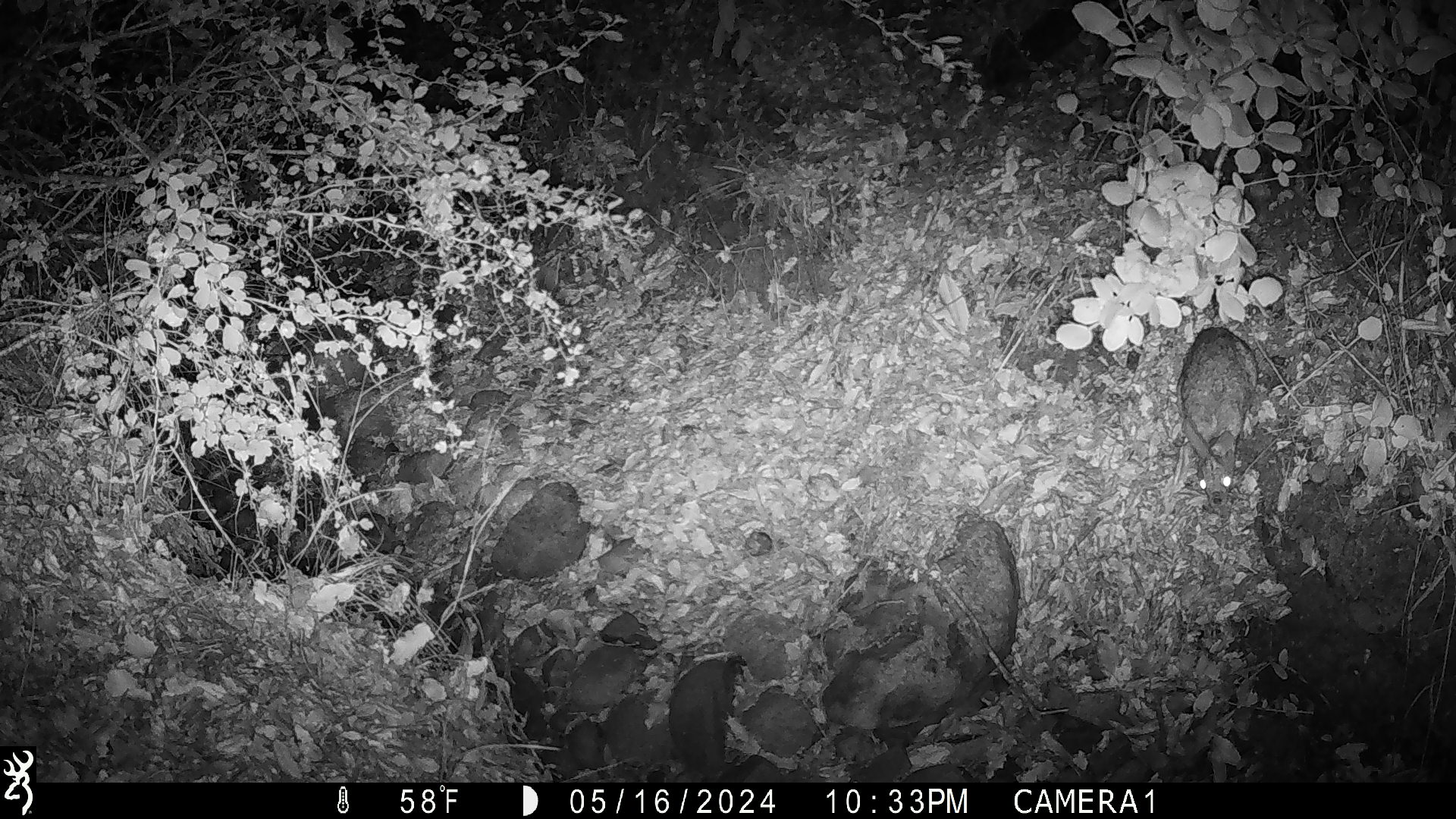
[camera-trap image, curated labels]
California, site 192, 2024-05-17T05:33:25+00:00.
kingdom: Animalia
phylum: Chordata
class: Mammalia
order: Lagomorpha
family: Leporidae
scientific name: Leporidae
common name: rabbit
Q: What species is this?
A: Rabbit (Leporidae).